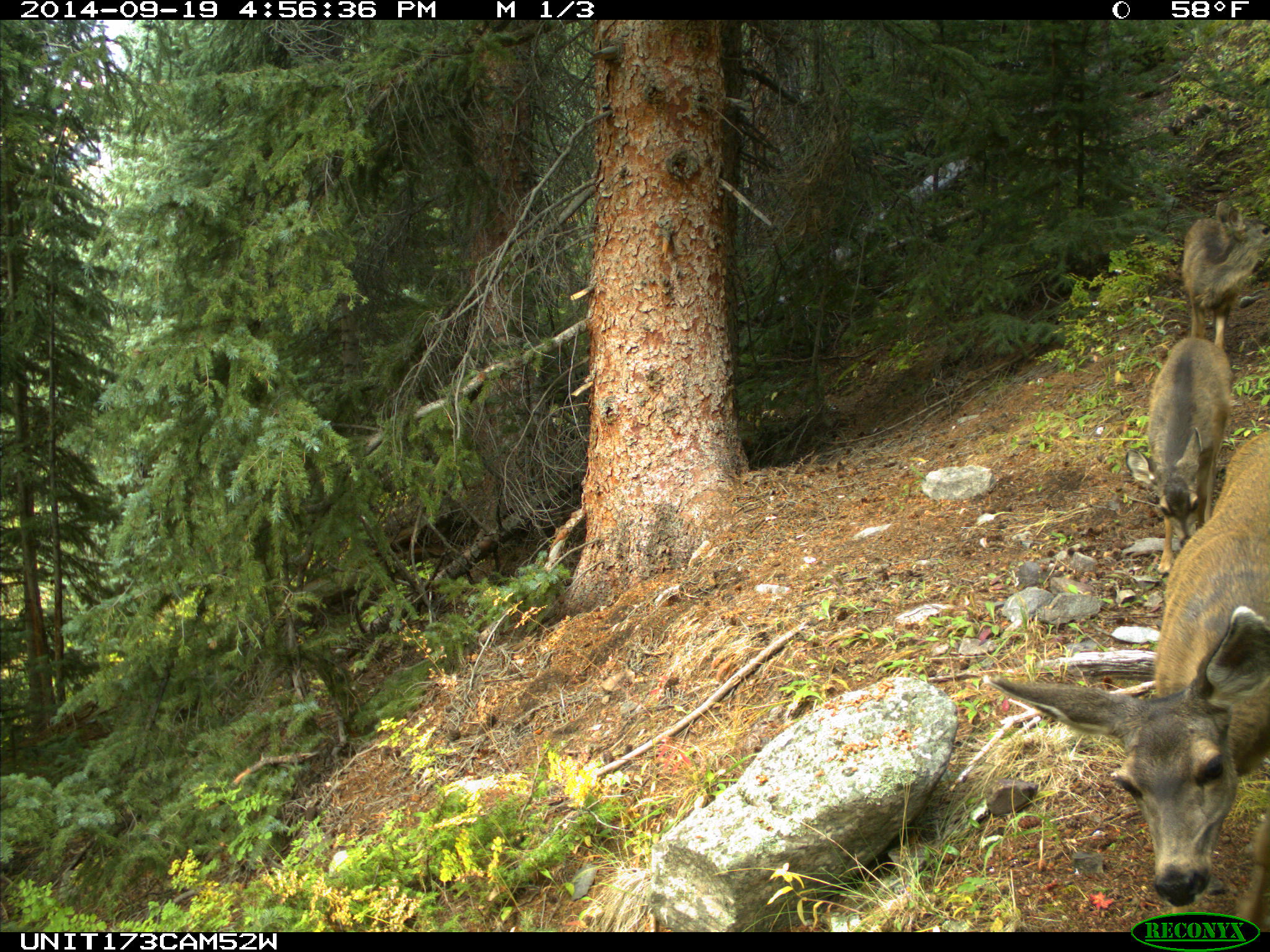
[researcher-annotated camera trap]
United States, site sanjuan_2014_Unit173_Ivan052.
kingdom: Animalia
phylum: Chordata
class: Mammalia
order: Artiodactyla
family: Cervidae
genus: Odocoileus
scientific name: Odocoileus hemionus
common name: mule deer